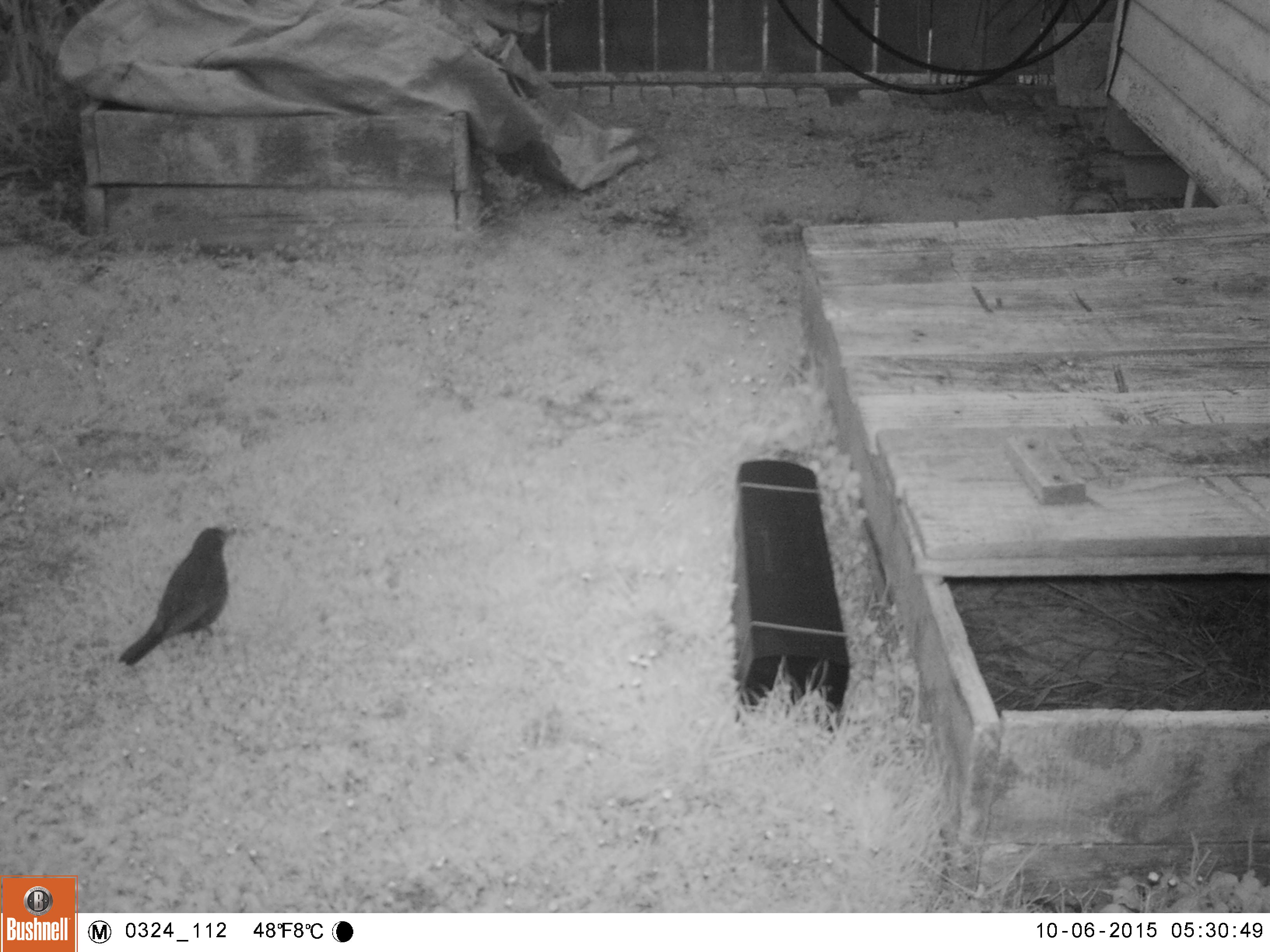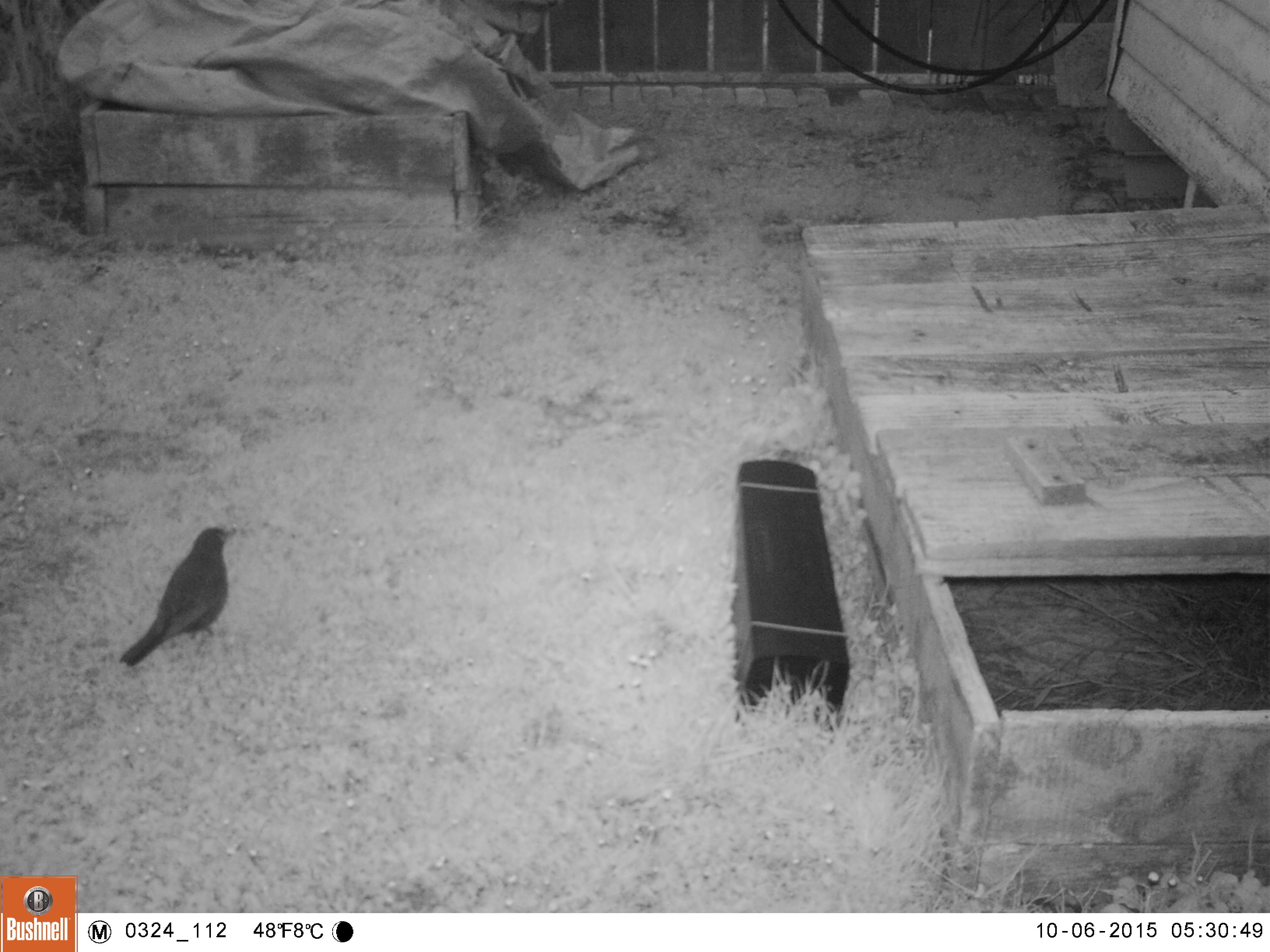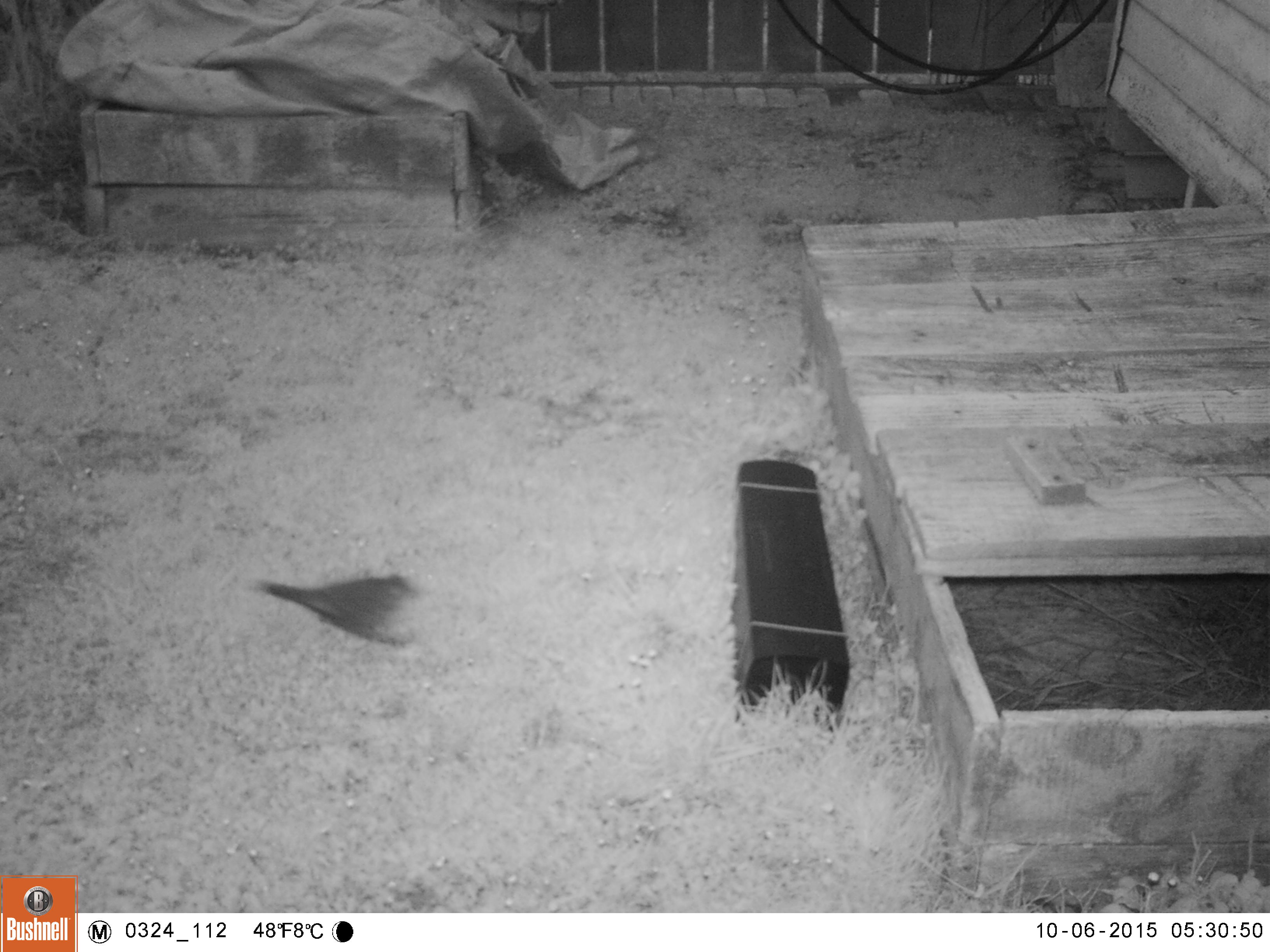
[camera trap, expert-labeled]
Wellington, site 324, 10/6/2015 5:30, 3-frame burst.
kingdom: Animalia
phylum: Chordata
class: Aves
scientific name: Aves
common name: bird